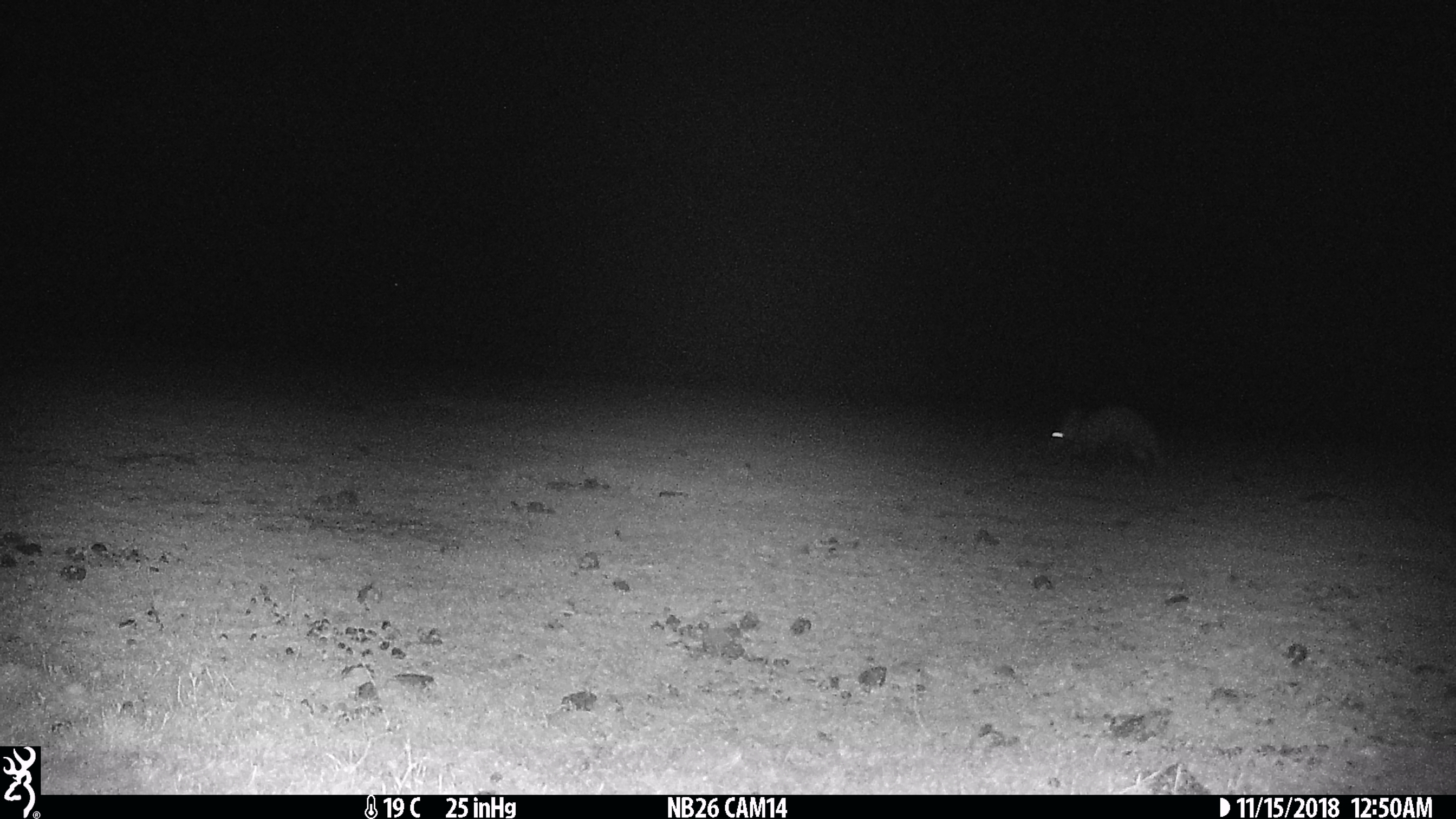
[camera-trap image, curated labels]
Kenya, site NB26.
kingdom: Animalia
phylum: Chordata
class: Mammalia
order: Tubulidentata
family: Orycteropodidae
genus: Orycteropus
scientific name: Orycteropus afer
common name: aardvark